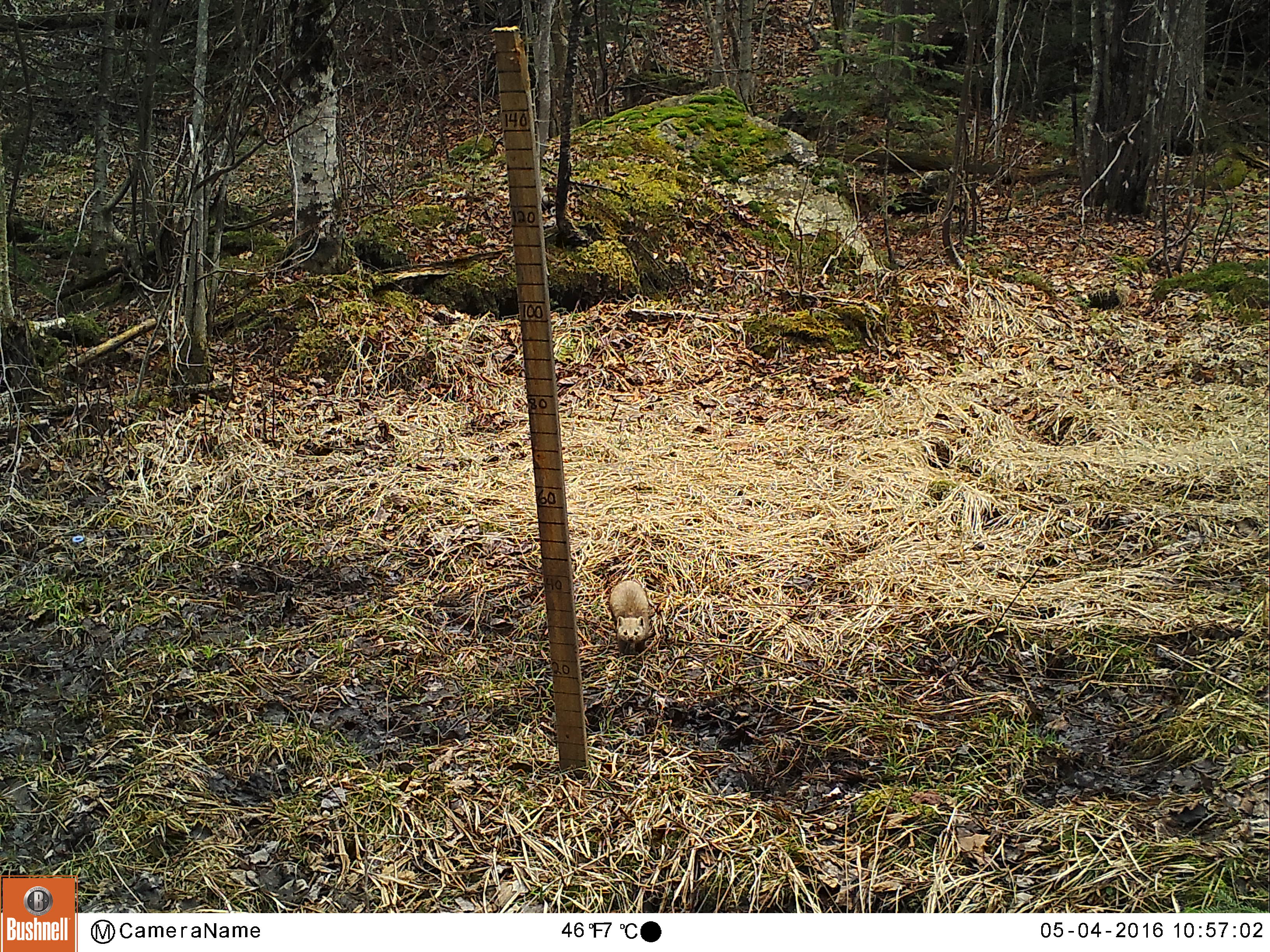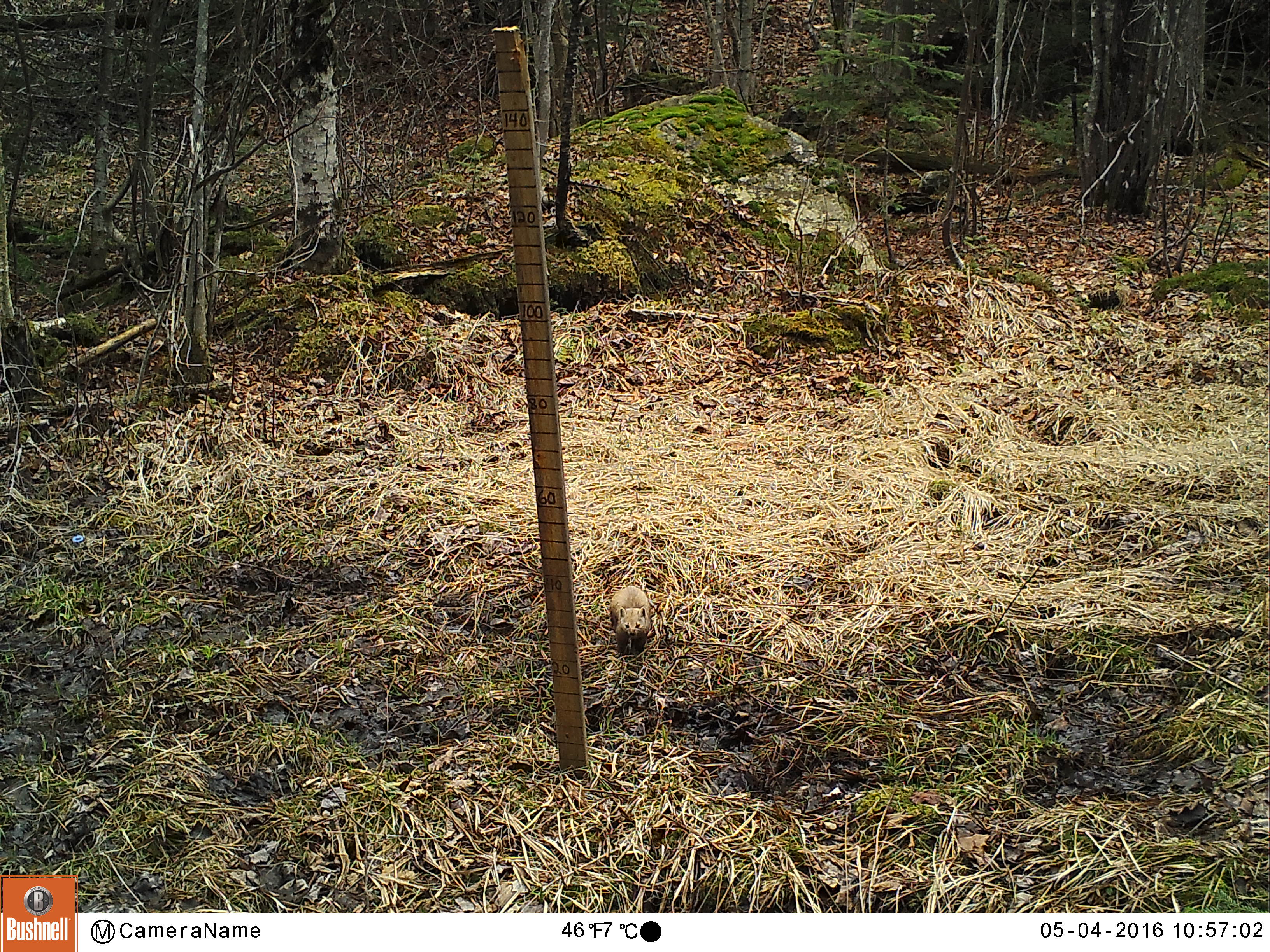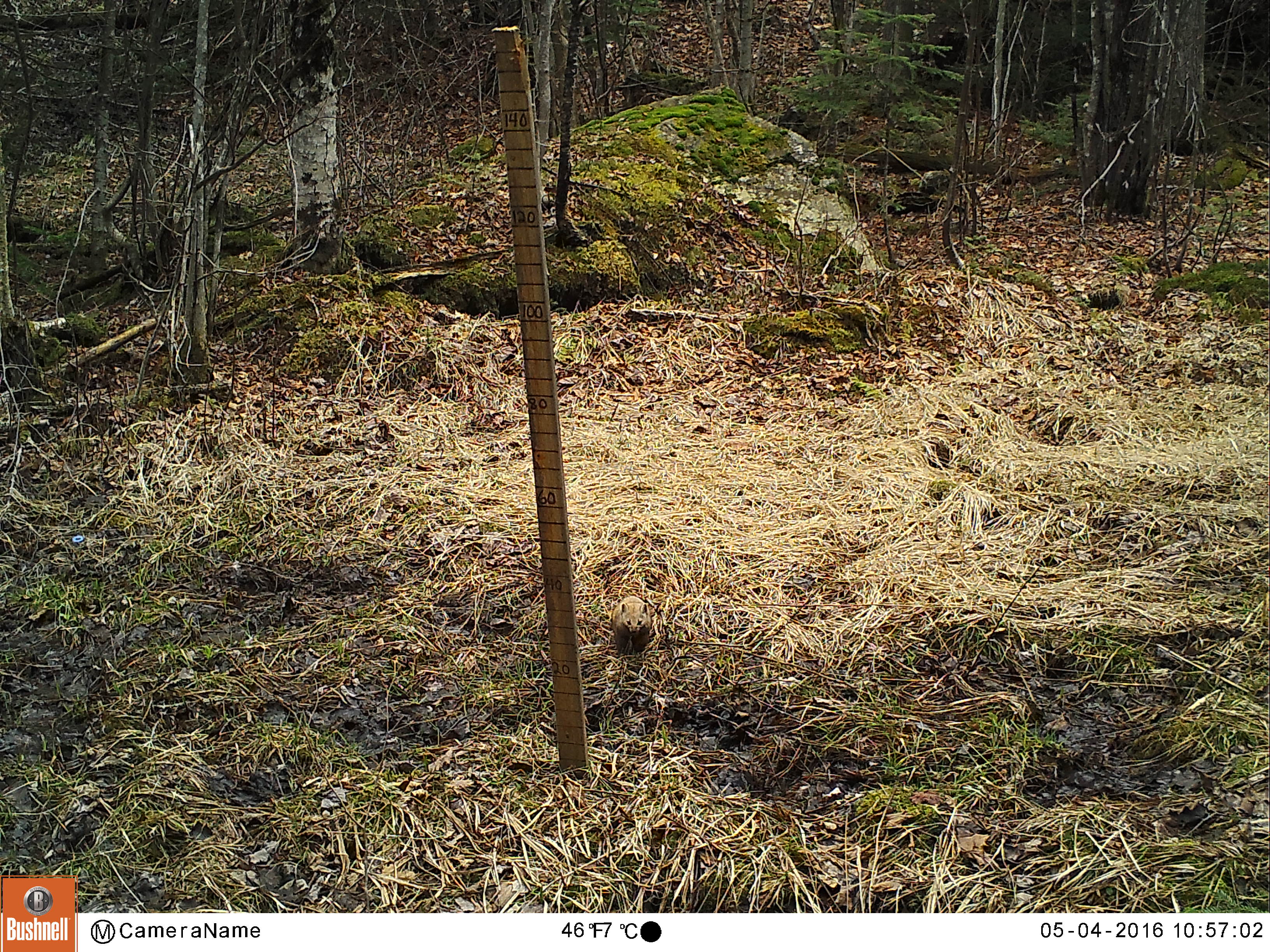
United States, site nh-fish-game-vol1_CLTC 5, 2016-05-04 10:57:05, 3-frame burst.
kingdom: Animalia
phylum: Chordata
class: Mammalia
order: Carnivora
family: Mustelidae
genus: Martes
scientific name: Martes americana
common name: american marten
American marten (Martes americana).